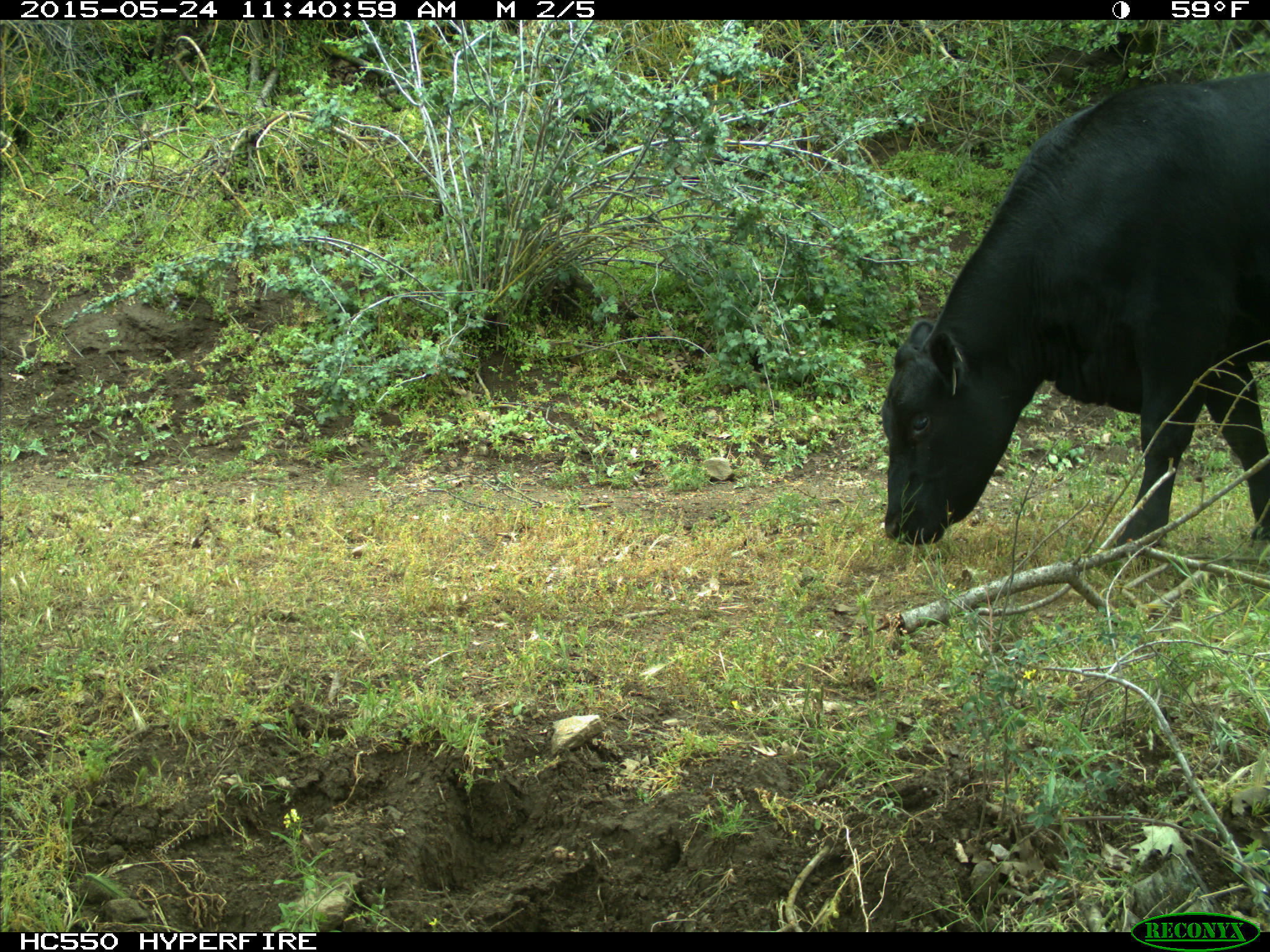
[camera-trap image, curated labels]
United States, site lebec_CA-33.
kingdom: Animalia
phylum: Chordata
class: Mammalia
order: Artiodactyla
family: Bovidae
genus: Bos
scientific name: Bos taurus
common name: domestic cow